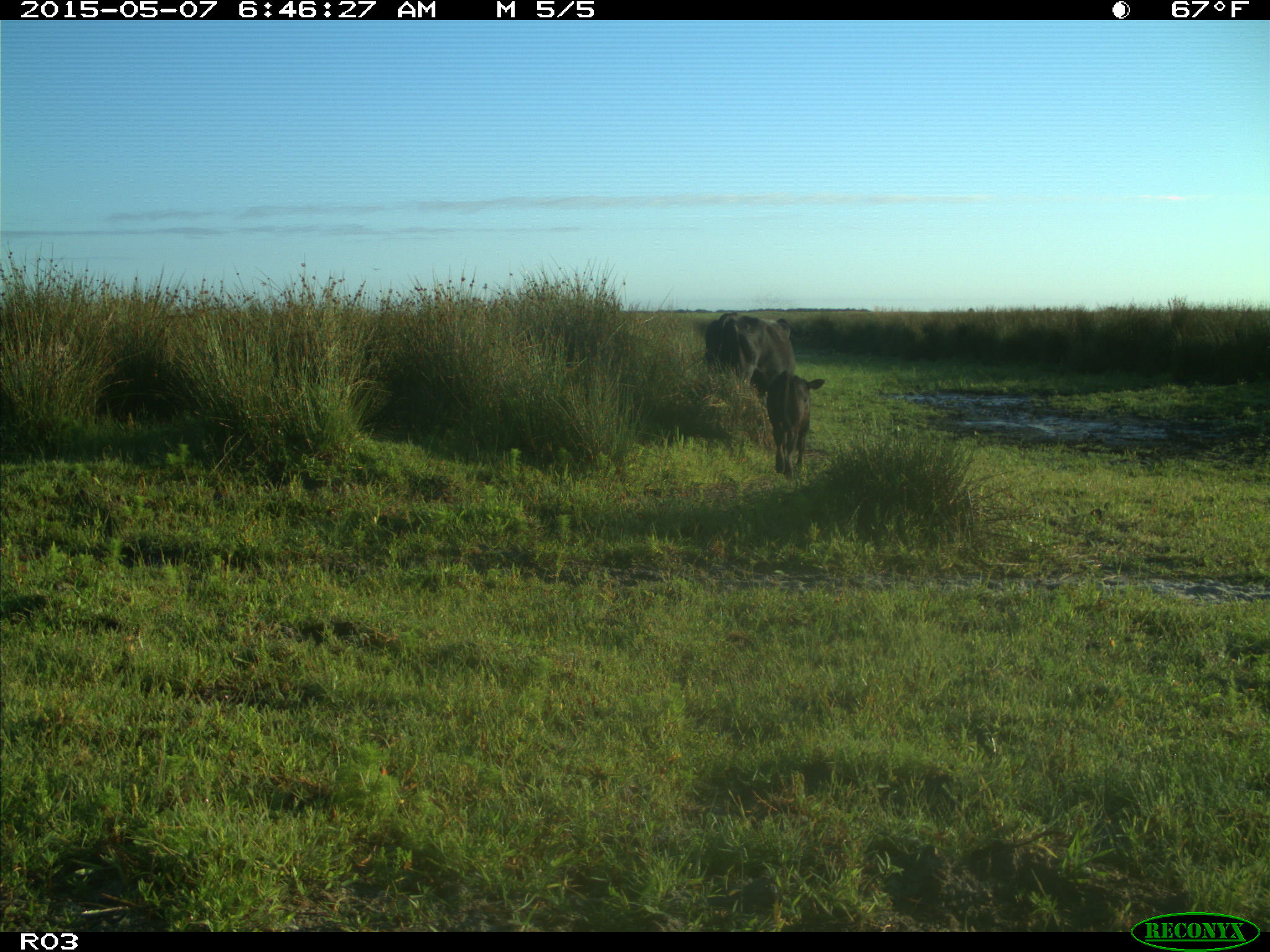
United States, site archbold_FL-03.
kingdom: Animalia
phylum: Chordata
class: Mammalia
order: Artiodactyla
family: Bovidae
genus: Bos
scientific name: Bos taurus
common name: domestic cow